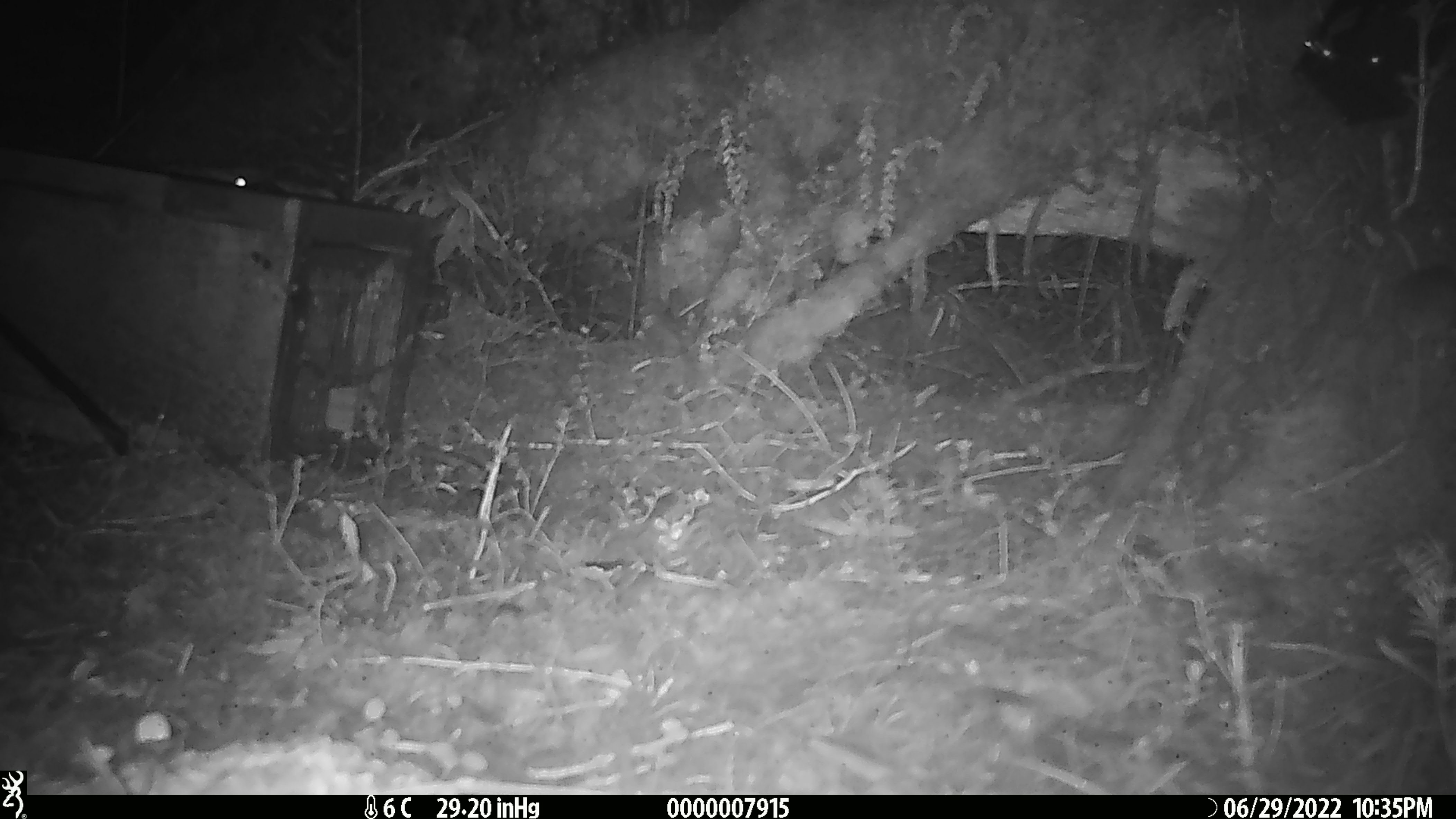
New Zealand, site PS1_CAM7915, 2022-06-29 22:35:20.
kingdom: Animalia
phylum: Chordata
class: Mammalia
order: Rodentia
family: Muridae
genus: Mus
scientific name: Mus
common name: mouse